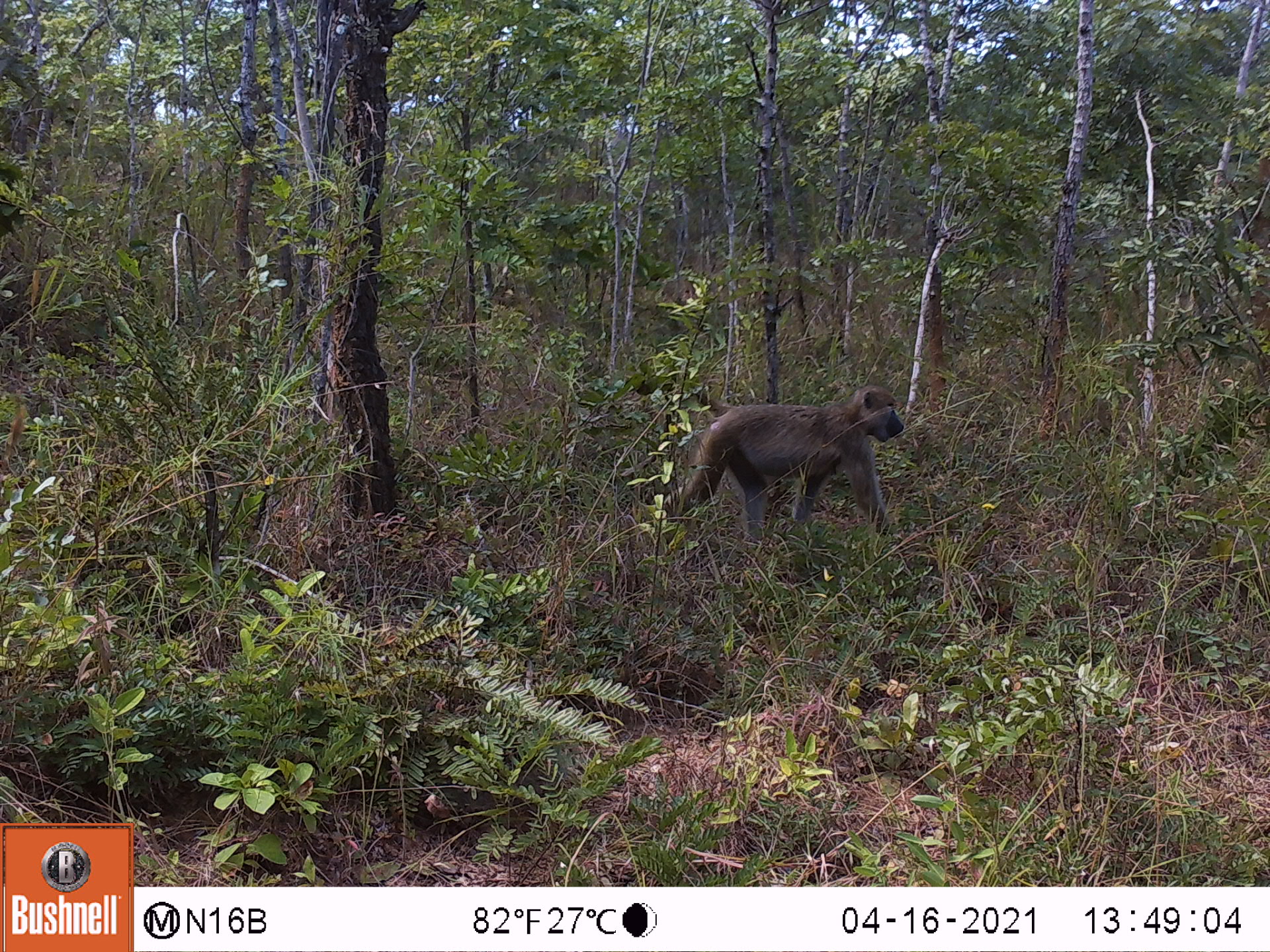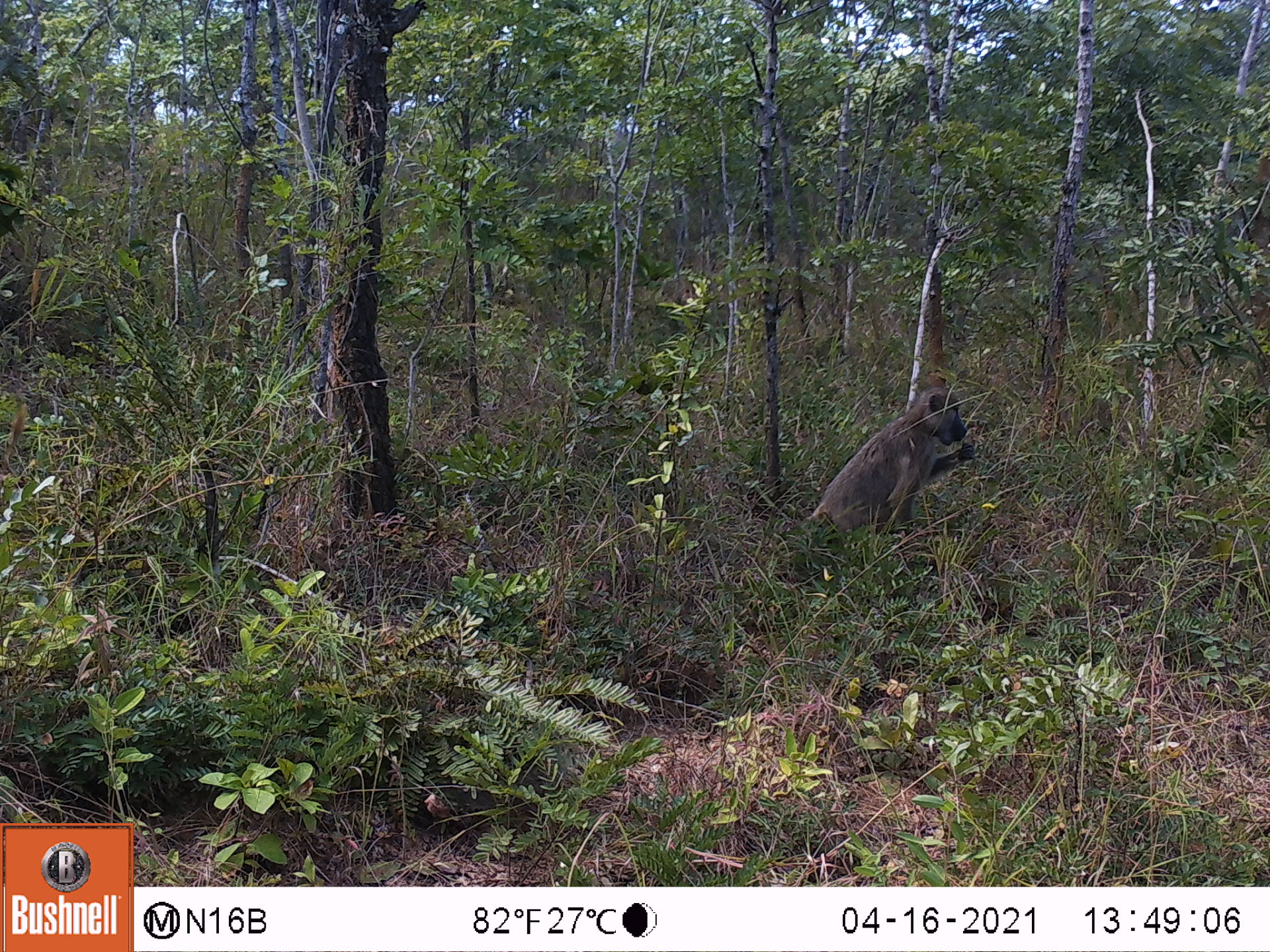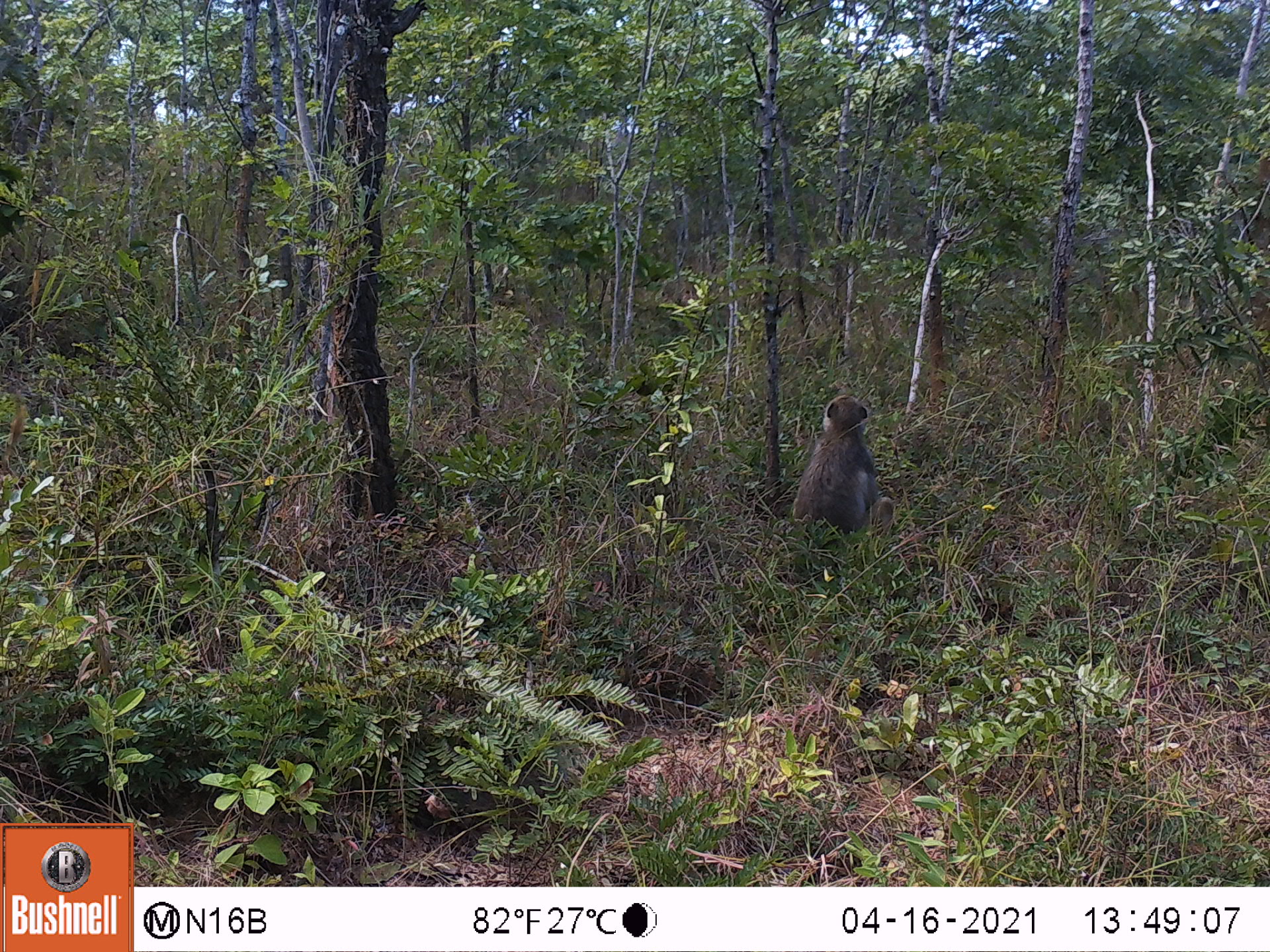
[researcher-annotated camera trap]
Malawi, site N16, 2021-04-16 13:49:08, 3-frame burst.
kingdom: Animalia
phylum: Chordata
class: Mammalia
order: Primates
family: Cercopithecidae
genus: Papio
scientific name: Papio cynocephalus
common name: yellow baboon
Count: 1.